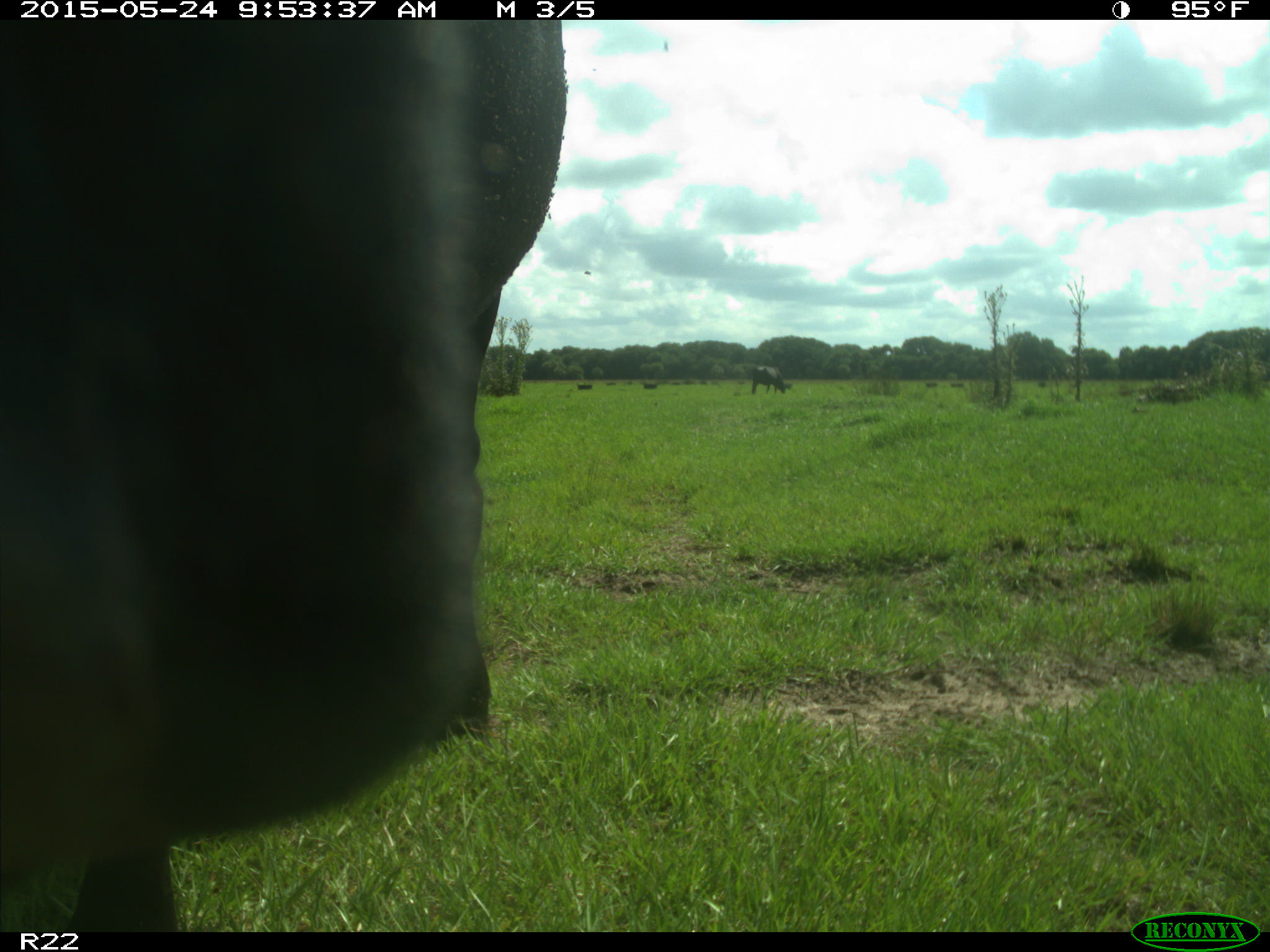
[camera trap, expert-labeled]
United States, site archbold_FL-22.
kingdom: Animalia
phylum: Chordata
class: Mammalia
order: Artiodactyla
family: Bovidae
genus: Bos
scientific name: Bos taurus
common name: domestic cow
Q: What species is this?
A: Bos taurus (domestic cow).